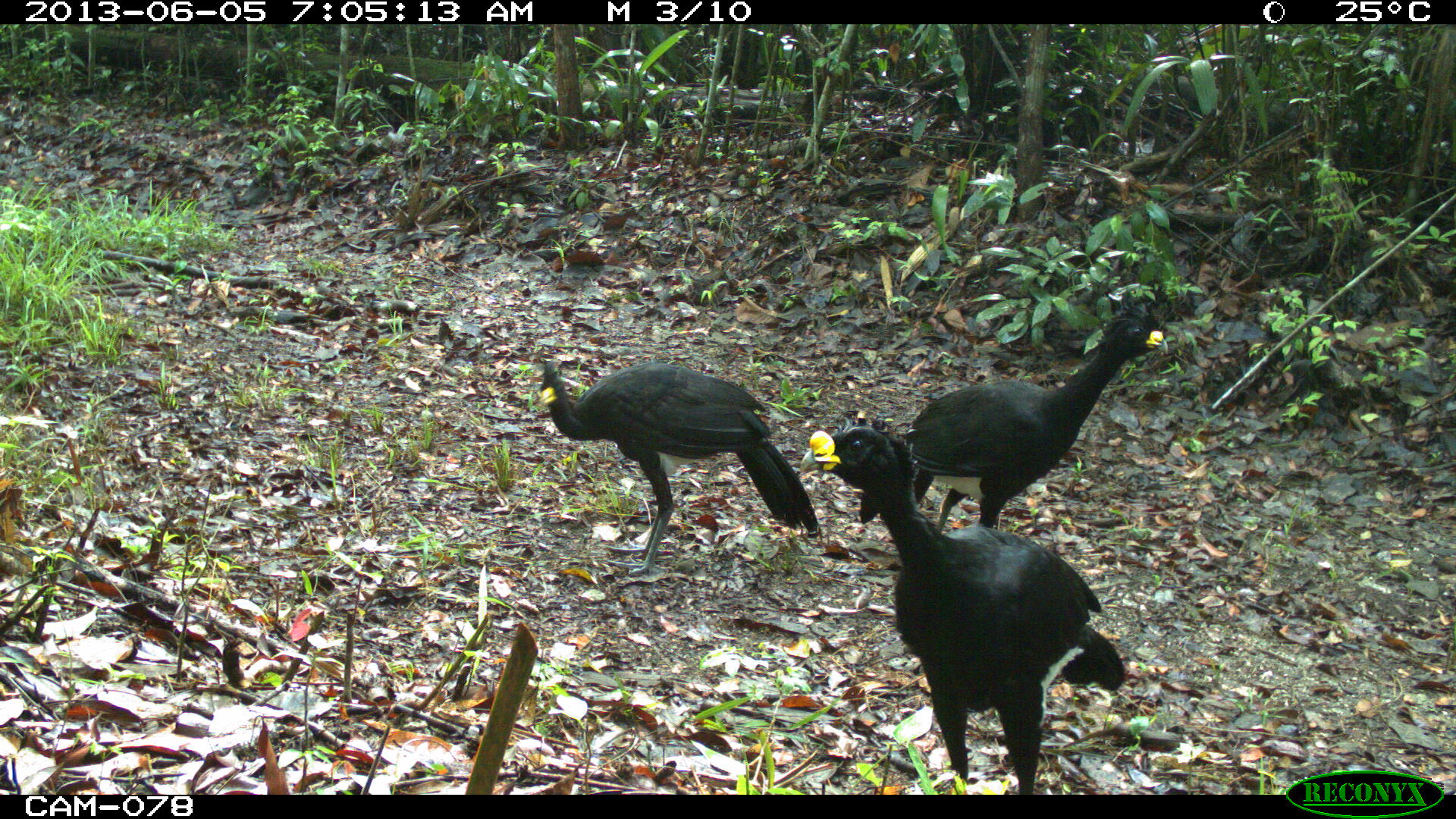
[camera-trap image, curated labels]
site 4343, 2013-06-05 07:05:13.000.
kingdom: Animalia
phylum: Chordata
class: Aves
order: Galliformes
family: Cracidae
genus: Crax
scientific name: Crax rubra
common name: great curassow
Crax rubra (great curassow), count 3, sex male.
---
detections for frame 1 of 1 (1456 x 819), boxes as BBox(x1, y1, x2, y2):
crax rubra: BBox(797, 412, 1126, 794); BBox(901, 295, 1169, 532); BBox(535, 358, 820, 576)